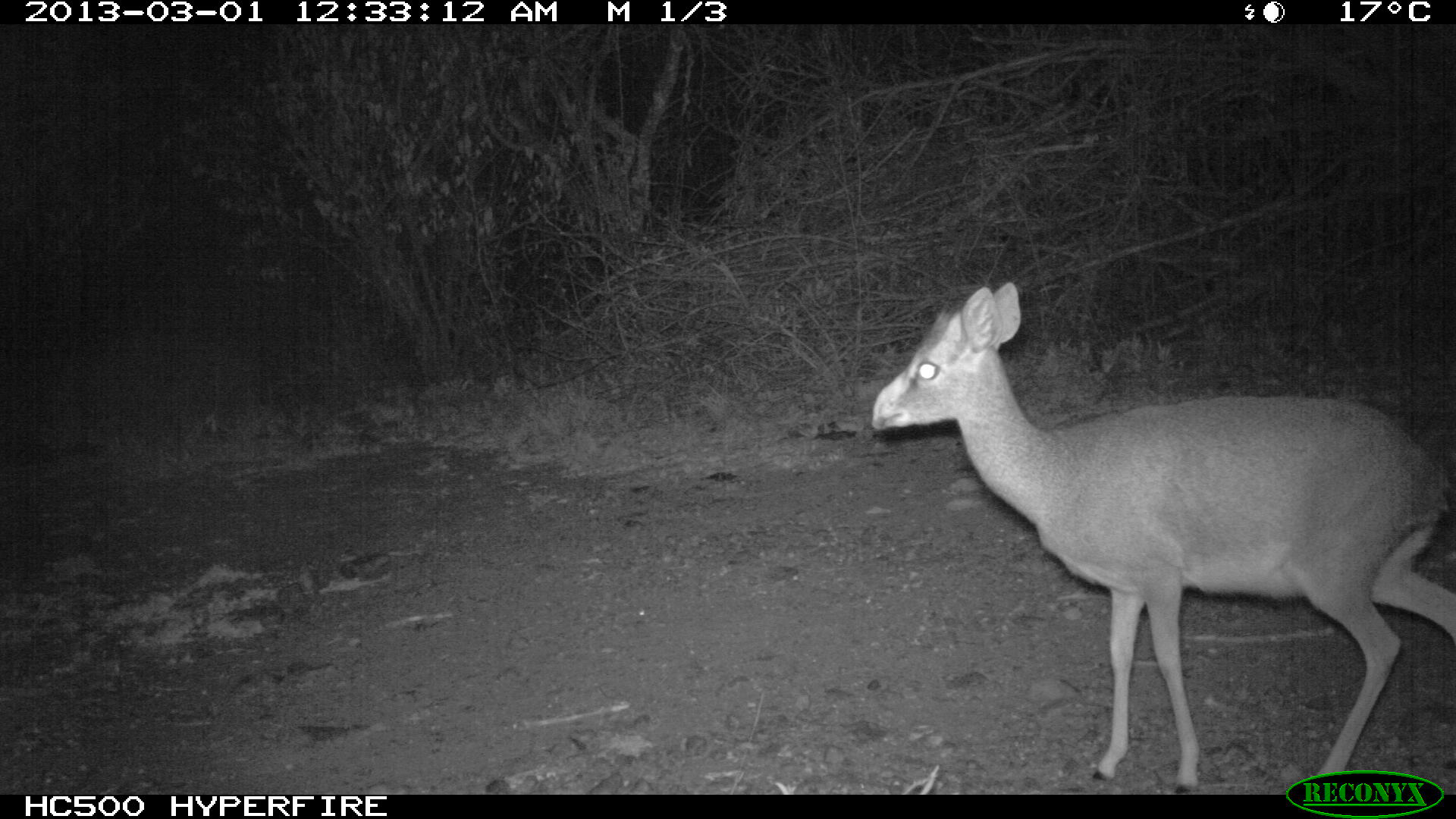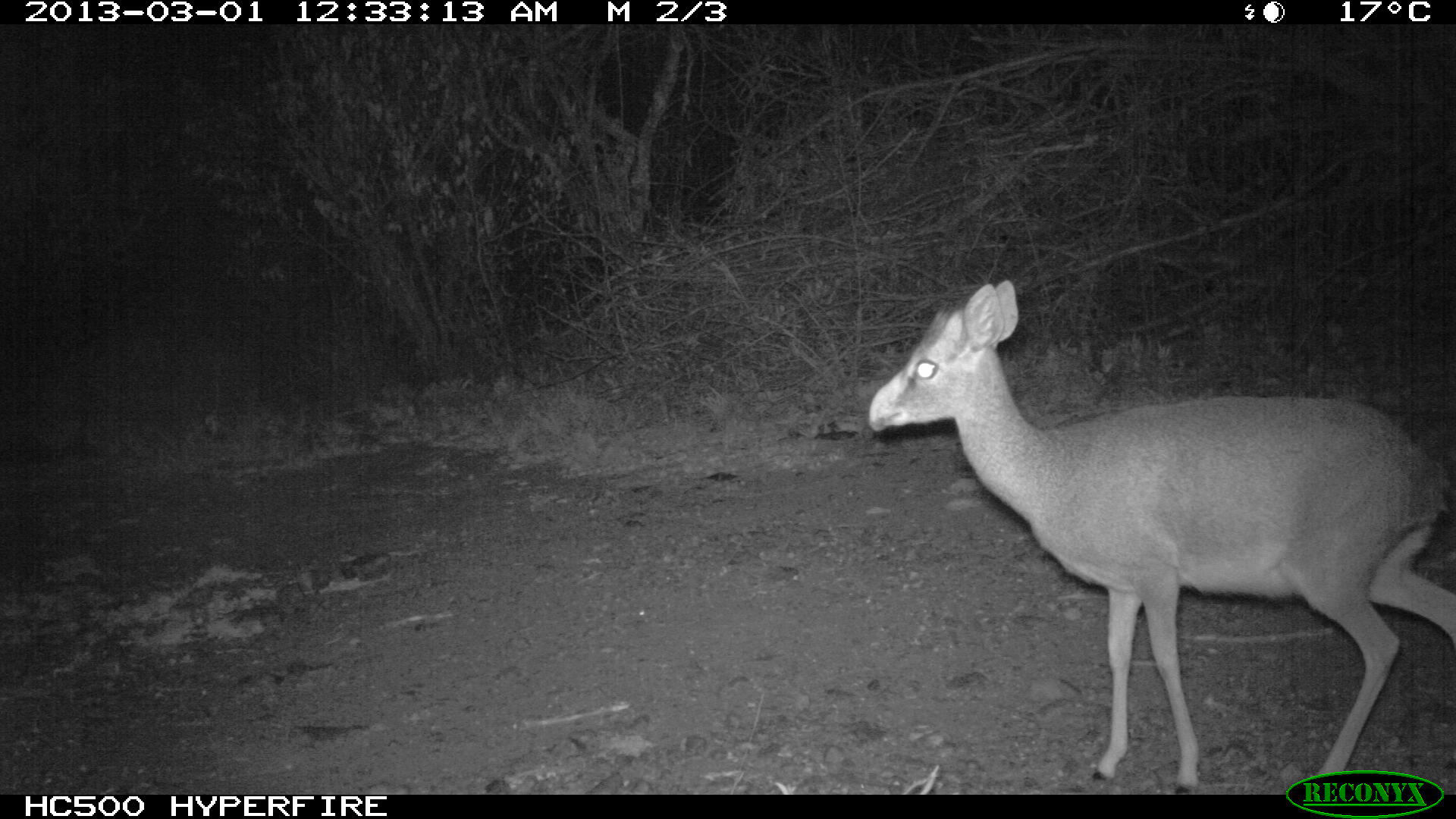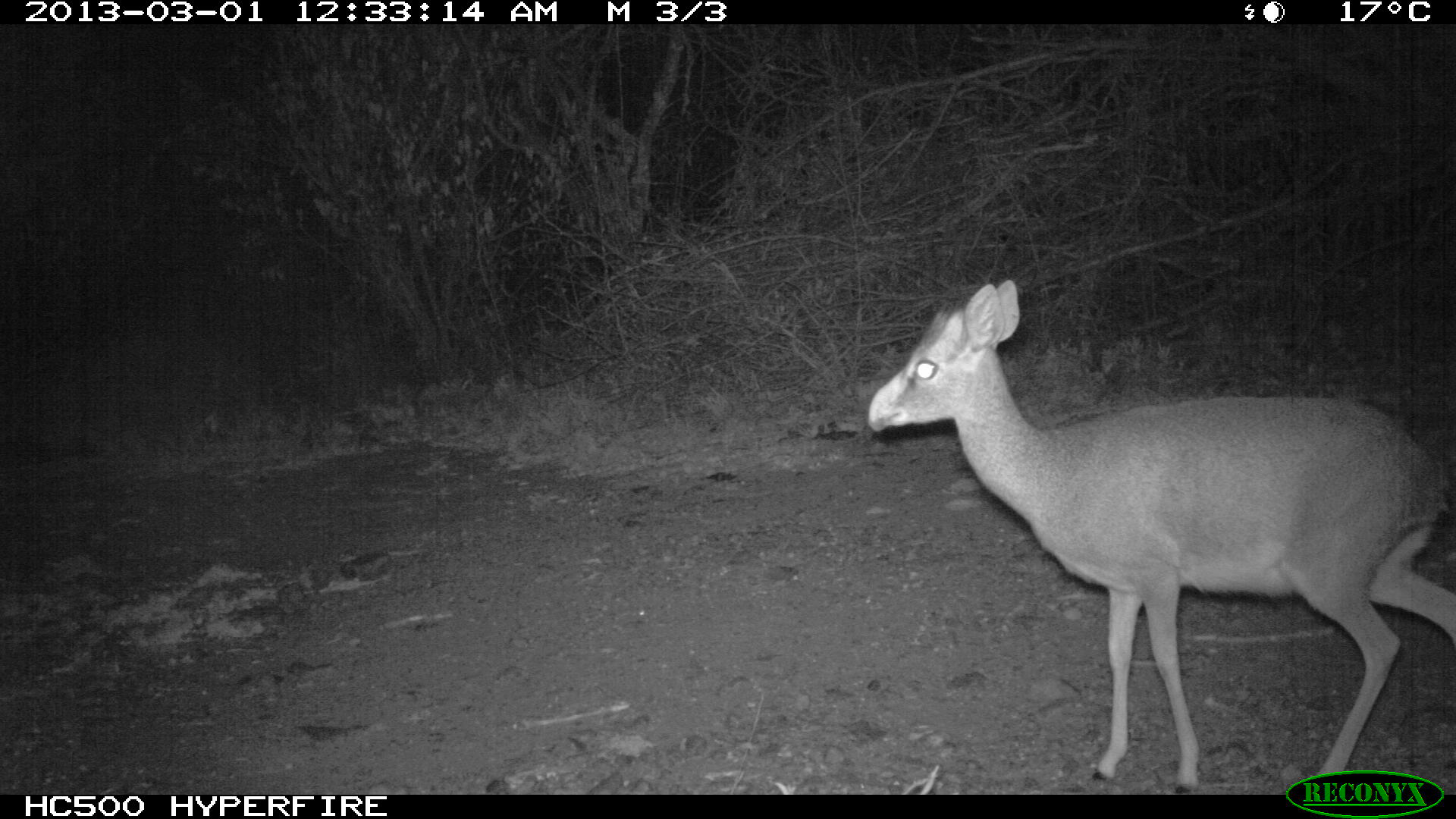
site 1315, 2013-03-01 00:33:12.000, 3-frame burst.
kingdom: Animalia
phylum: Chordata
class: Mammalia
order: Artiodactyla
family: Bovidae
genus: Madoqua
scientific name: Madoqua guentheri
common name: günther's dik-dik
Madoqua guentheri (günther's dik-dik), count 1.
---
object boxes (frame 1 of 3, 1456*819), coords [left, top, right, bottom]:
madoqua guentheri: [872, 278, 1456, 796]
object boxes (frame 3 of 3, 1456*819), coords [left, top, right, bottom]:
madoqua guentheri: [868, 280, 1456, 793]